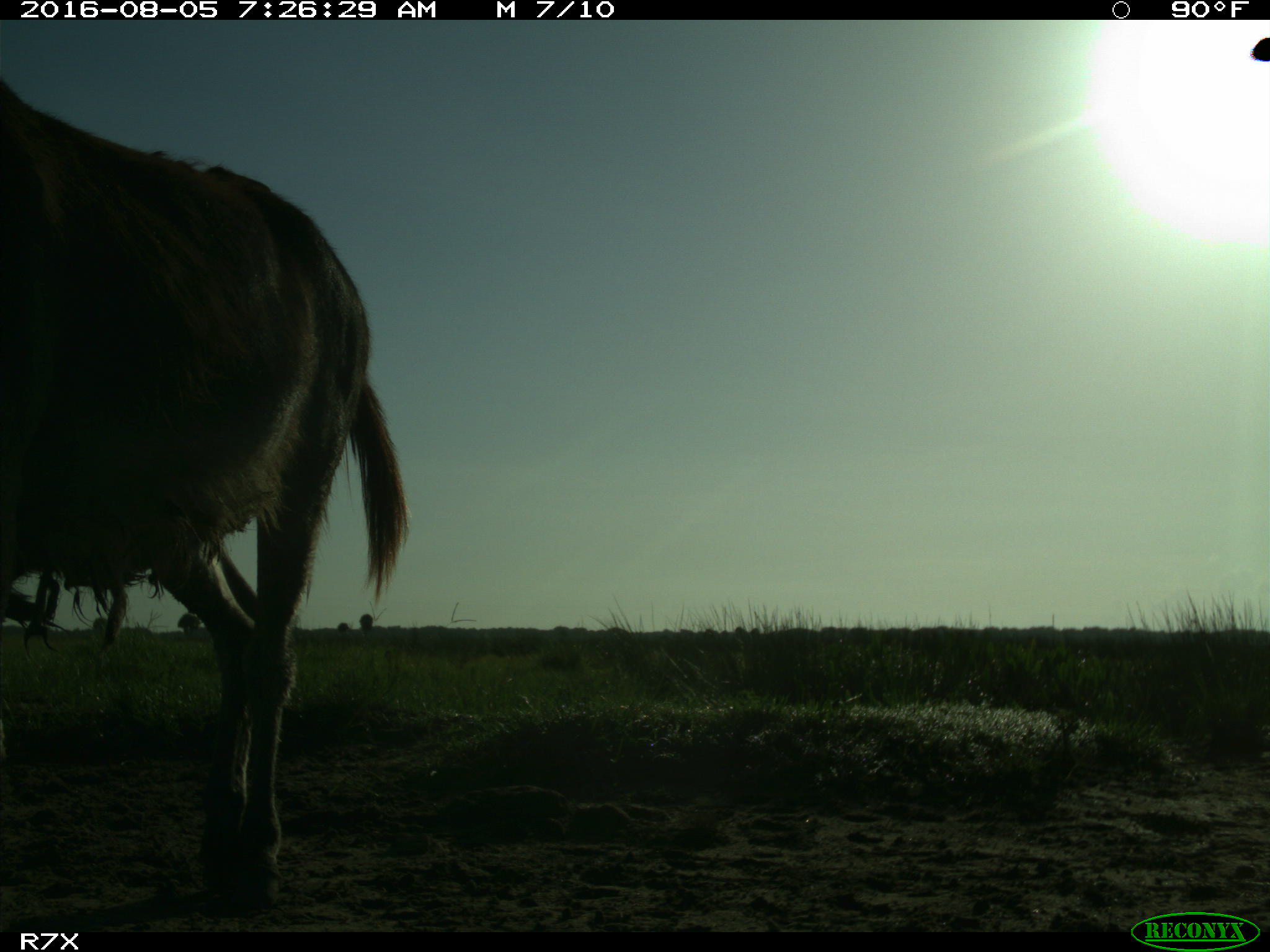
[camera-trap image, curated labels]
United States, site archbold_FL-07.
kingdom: Animalia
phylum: Chordata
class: Mammalia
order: Perissodactyla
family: Equidae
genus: Equus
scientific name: Equus africanus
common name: african wild ass